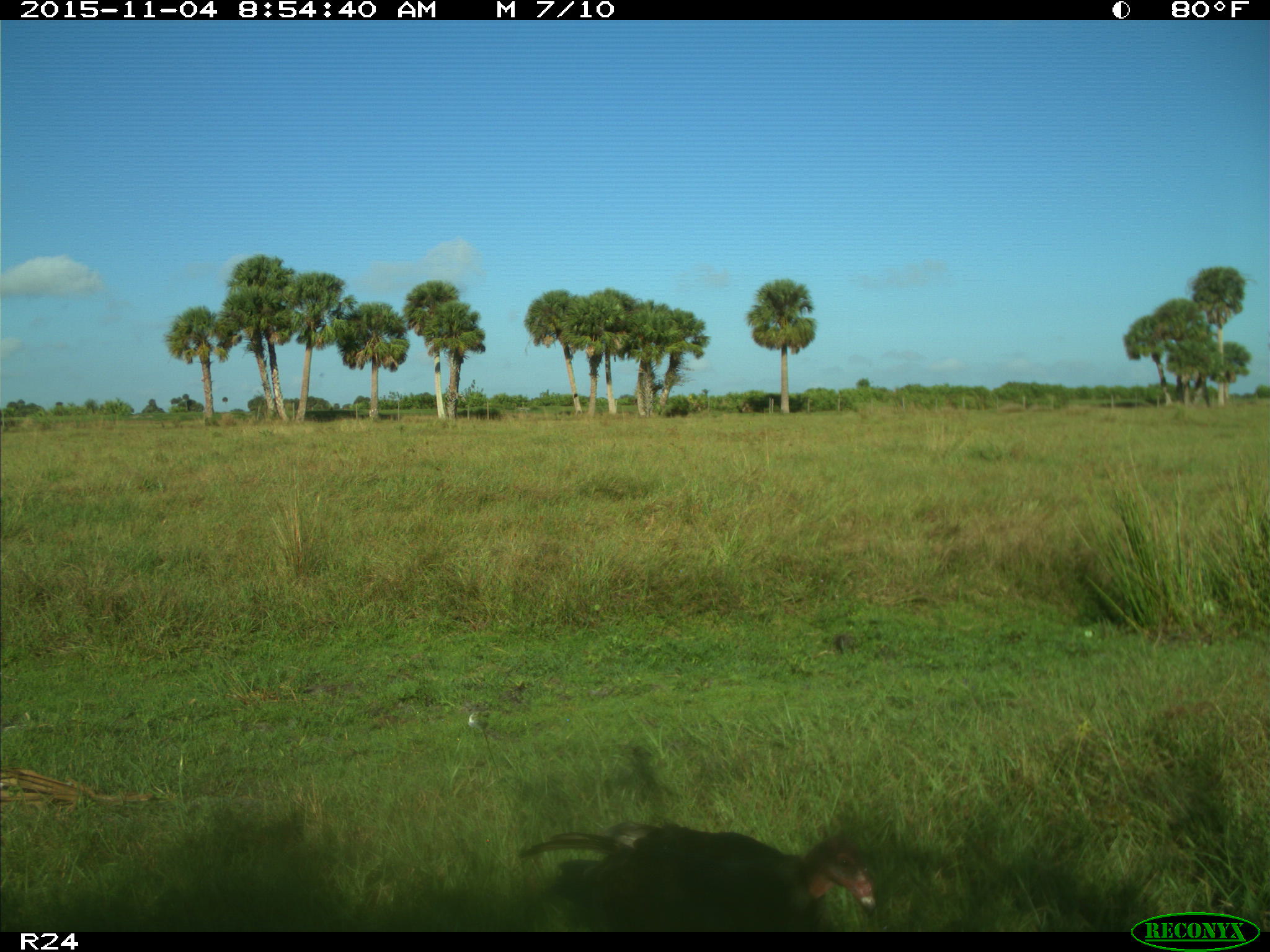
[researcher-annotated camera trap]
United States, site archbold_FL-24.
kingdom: Animalia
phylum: Chordata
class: Aves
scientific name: Aves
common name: birds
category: unidentified bird